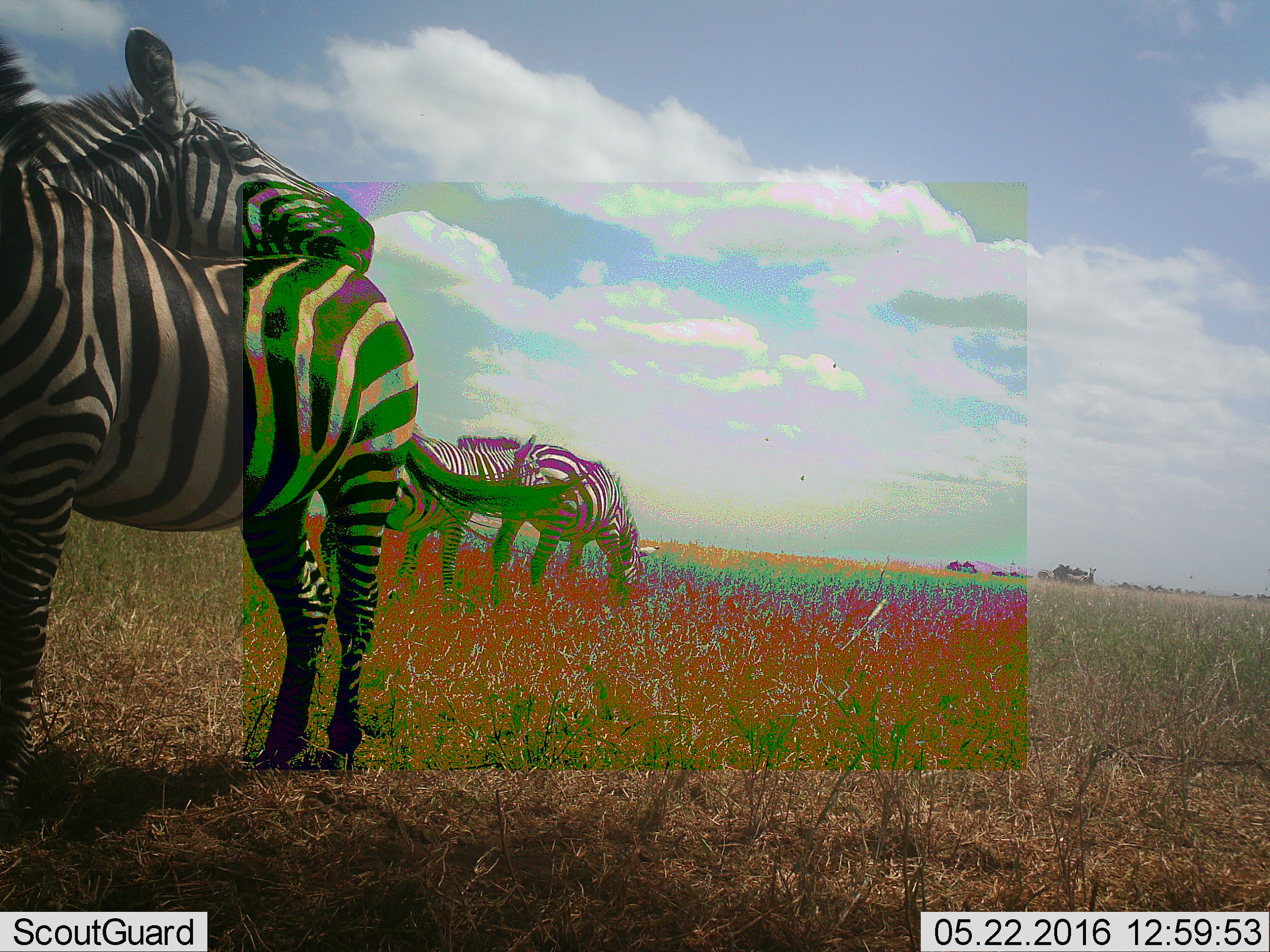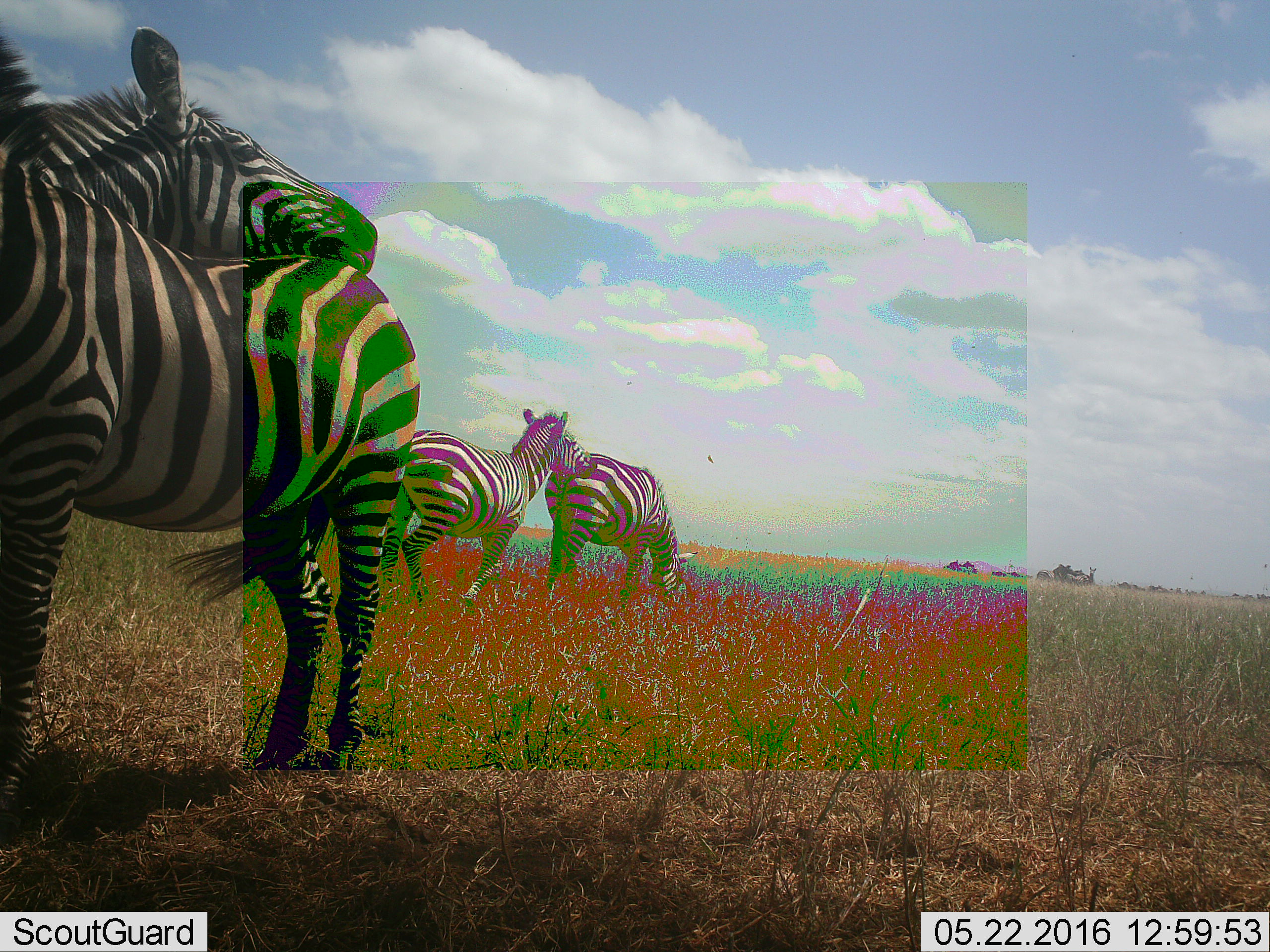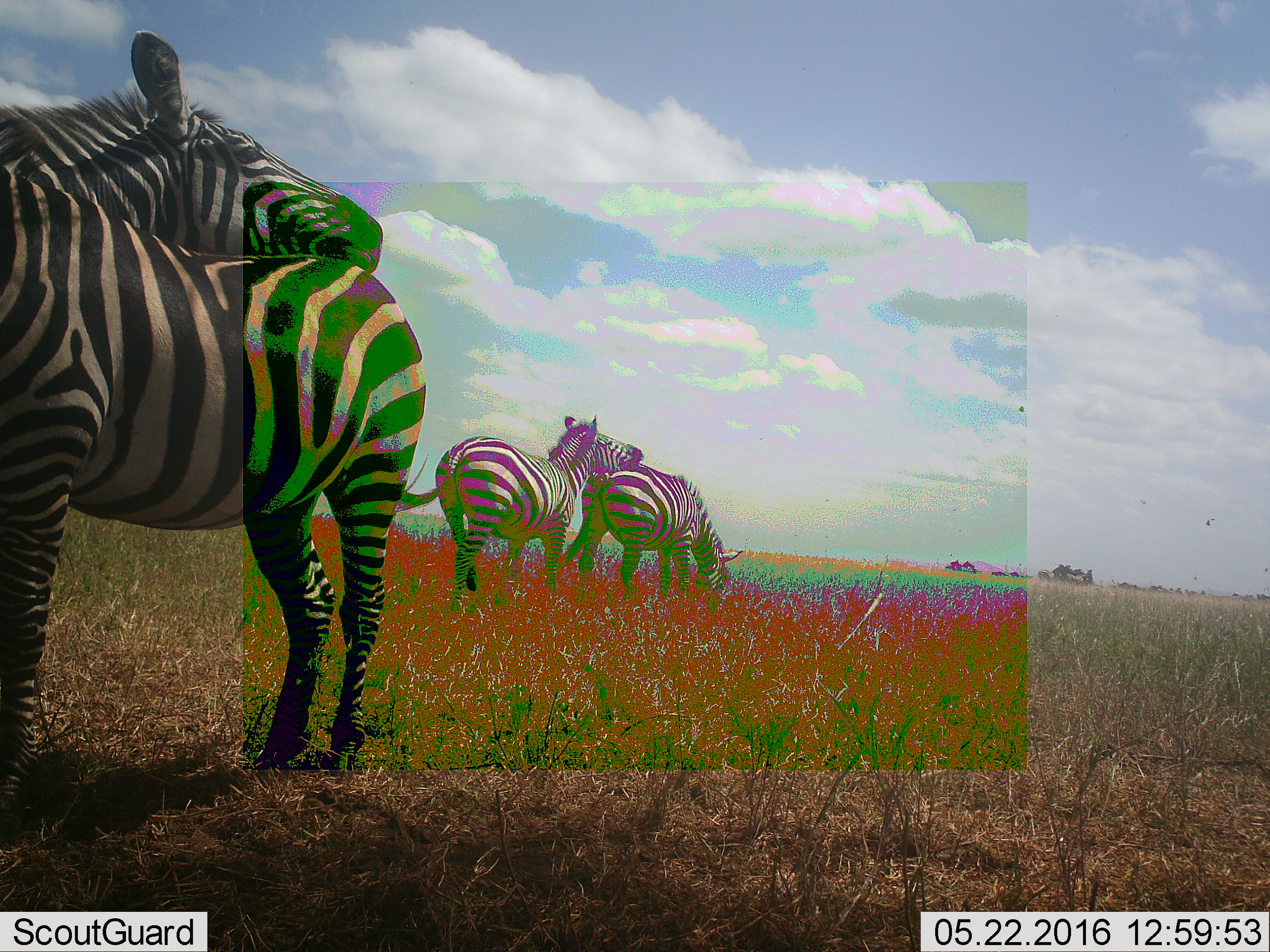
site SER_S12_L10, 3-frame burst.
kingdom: Animalia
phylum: Chordata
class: Mammalia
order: Perissodactyla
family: Equidae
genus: Equus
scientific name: Equus quagga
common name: plains zebra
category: zebraplains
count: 4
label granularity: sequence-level